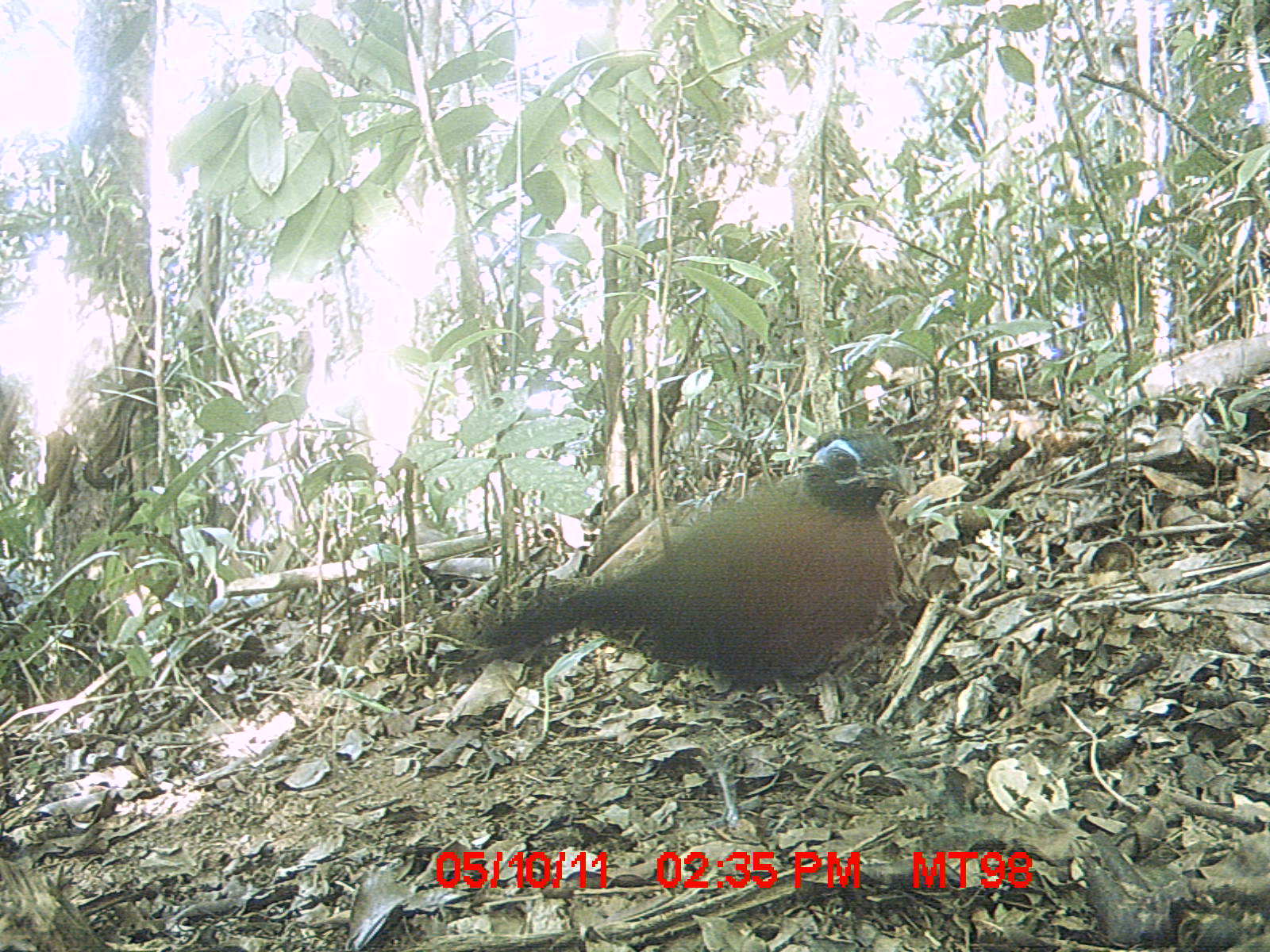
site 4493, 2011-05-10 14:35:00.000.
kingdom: Animalia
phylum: Chordata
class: Aves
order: Cuculiformes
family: Cuculidae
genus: Coua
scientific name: Coua serriana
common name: red-breasted coua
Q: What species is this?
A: Coua serriana (red-breasted coua).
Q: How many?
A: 1.